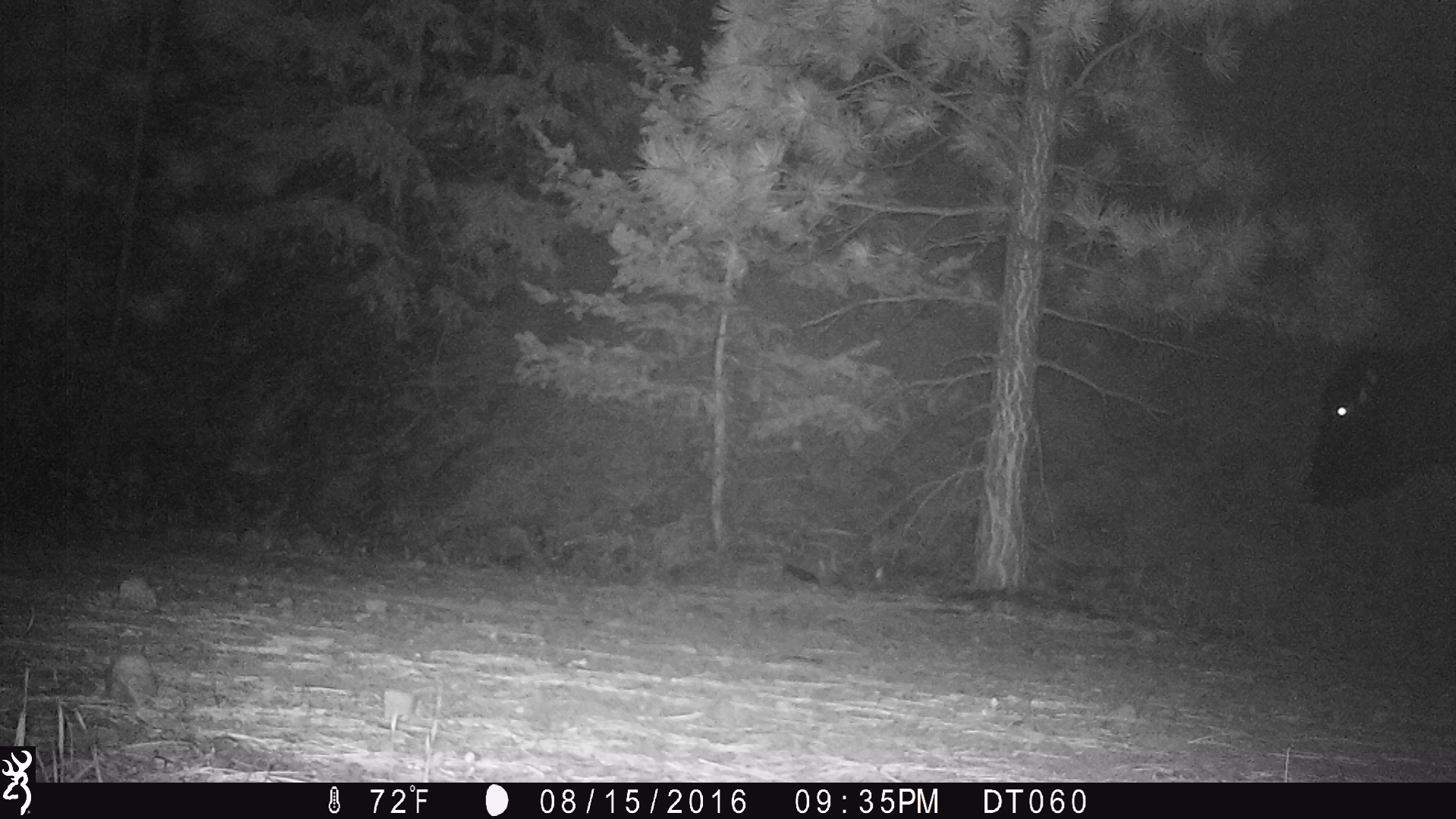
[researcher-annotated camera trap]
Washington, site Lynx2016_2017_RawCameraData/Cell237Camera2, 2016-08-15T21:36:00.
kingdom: Animalia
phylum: Chordata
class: Mammalia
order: Artiodactyla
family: Bovidae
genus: Bos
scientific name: Bos taurus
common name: domestic cattle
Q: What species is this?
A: Domestic cattle (Bos taurus).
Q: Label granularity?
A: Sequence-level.